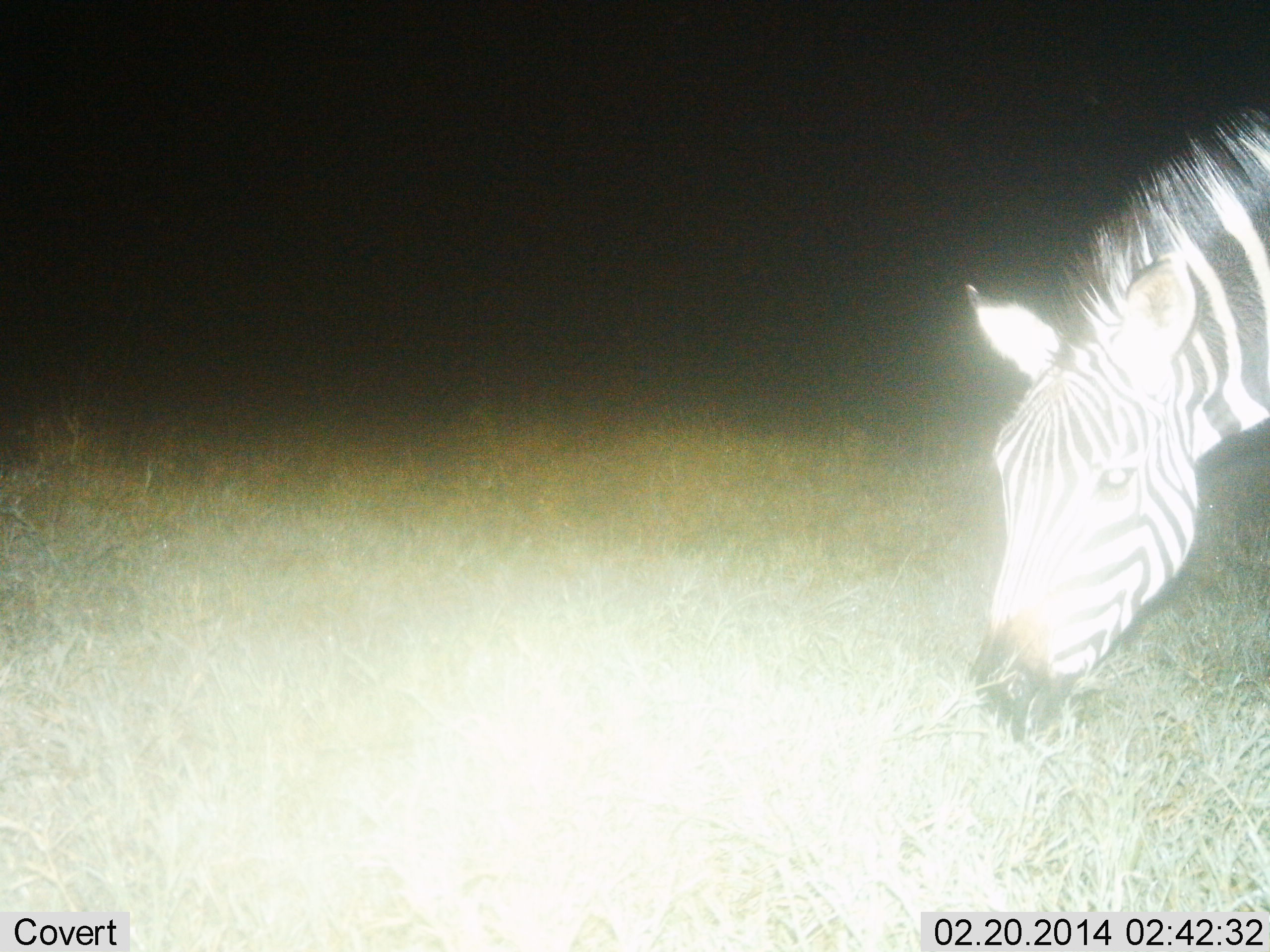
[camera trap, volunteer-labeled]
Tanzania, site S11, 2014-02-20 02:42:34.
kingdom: Animalia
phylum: Chordata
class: Mammalia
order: Perissodactyla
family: Equidae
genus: Equus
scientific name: Equus quagga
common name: plains zebra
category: zebra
Zebra (plains zebra) (Equus quagga), count 1. Behavior (volunteer vote fractions): standing 30%, resting 0%, moving 0%, interacting 0%. Young present (vote fraction): 0%. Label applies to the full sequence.